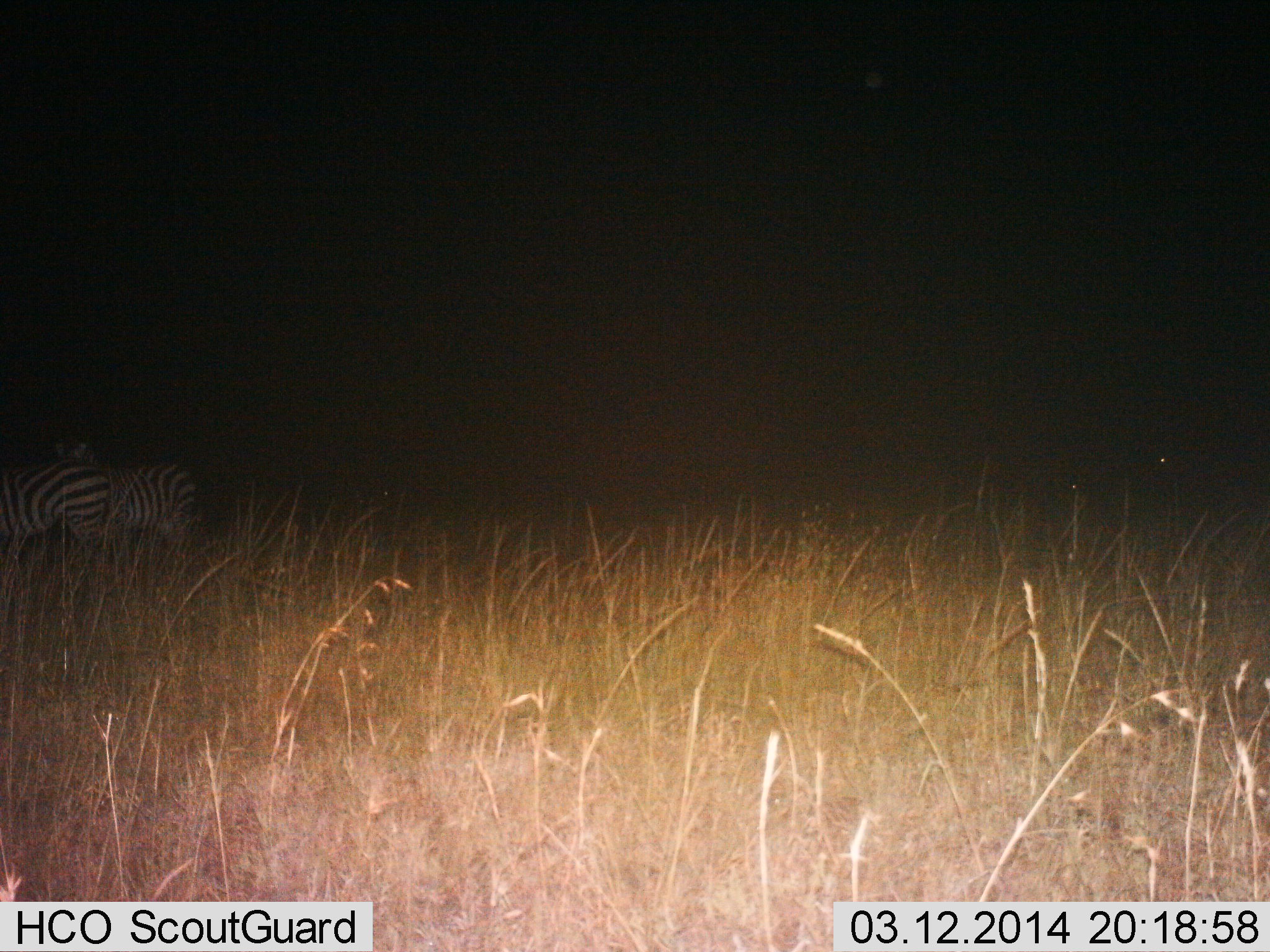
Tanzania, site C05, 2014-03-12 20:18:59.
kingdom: Animalia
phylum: Chordata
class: Mammalia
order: Perissodactyla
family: Equidae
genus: Equus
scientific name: Equus quagga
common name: plains zebra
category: zebra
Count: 2.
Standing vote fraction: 100%.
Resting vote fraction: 0%.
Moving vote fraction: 0%.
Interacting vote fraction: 0%.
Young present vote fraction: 0%.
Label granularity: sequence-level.